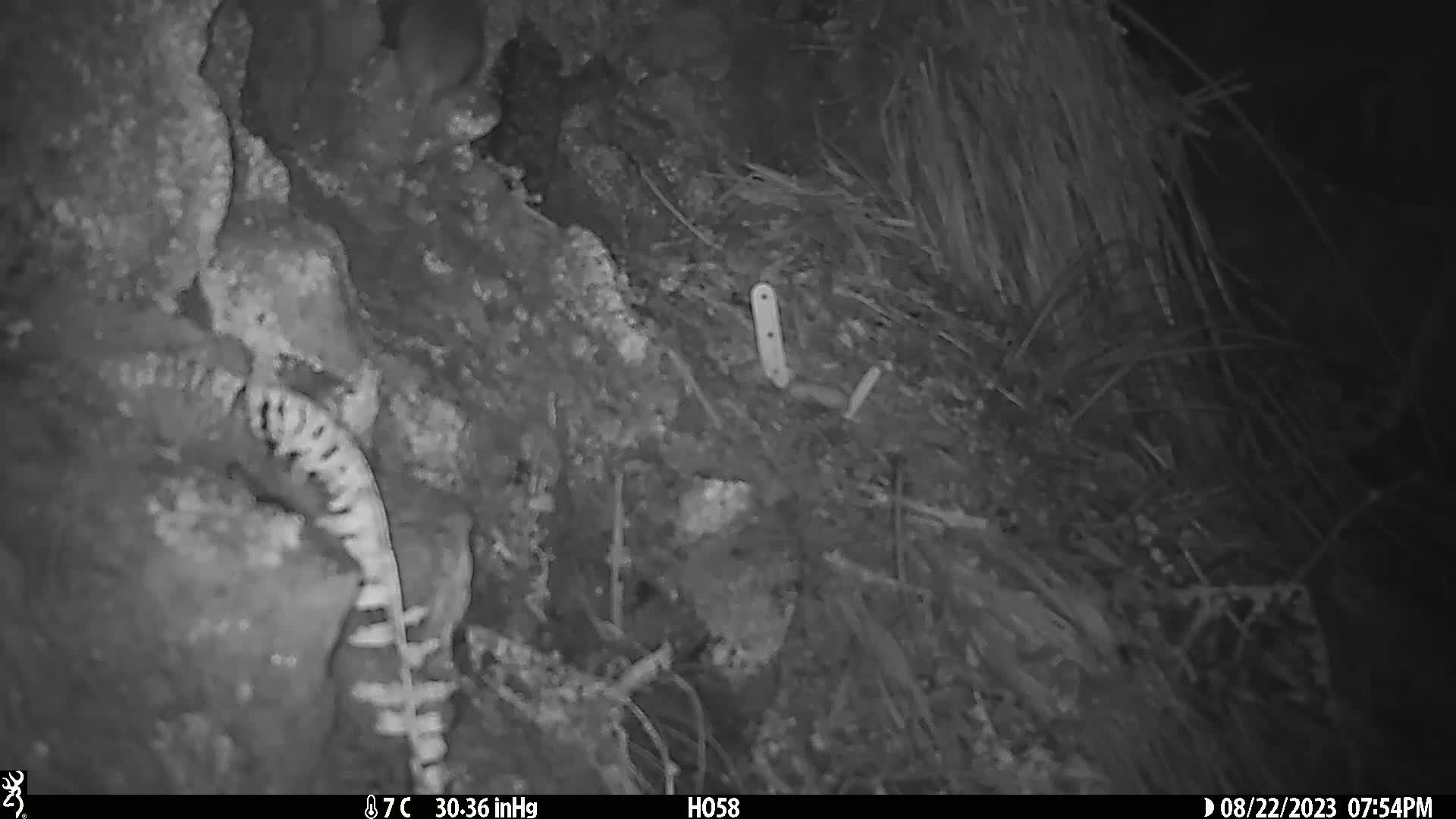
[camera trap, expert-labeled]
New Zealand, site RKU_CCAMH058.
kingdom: Animalia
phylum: Chordata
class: Mammalia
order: Rodentia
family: Muridae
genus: Rattus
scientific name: Rattus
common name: rat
Rat (Rattus).